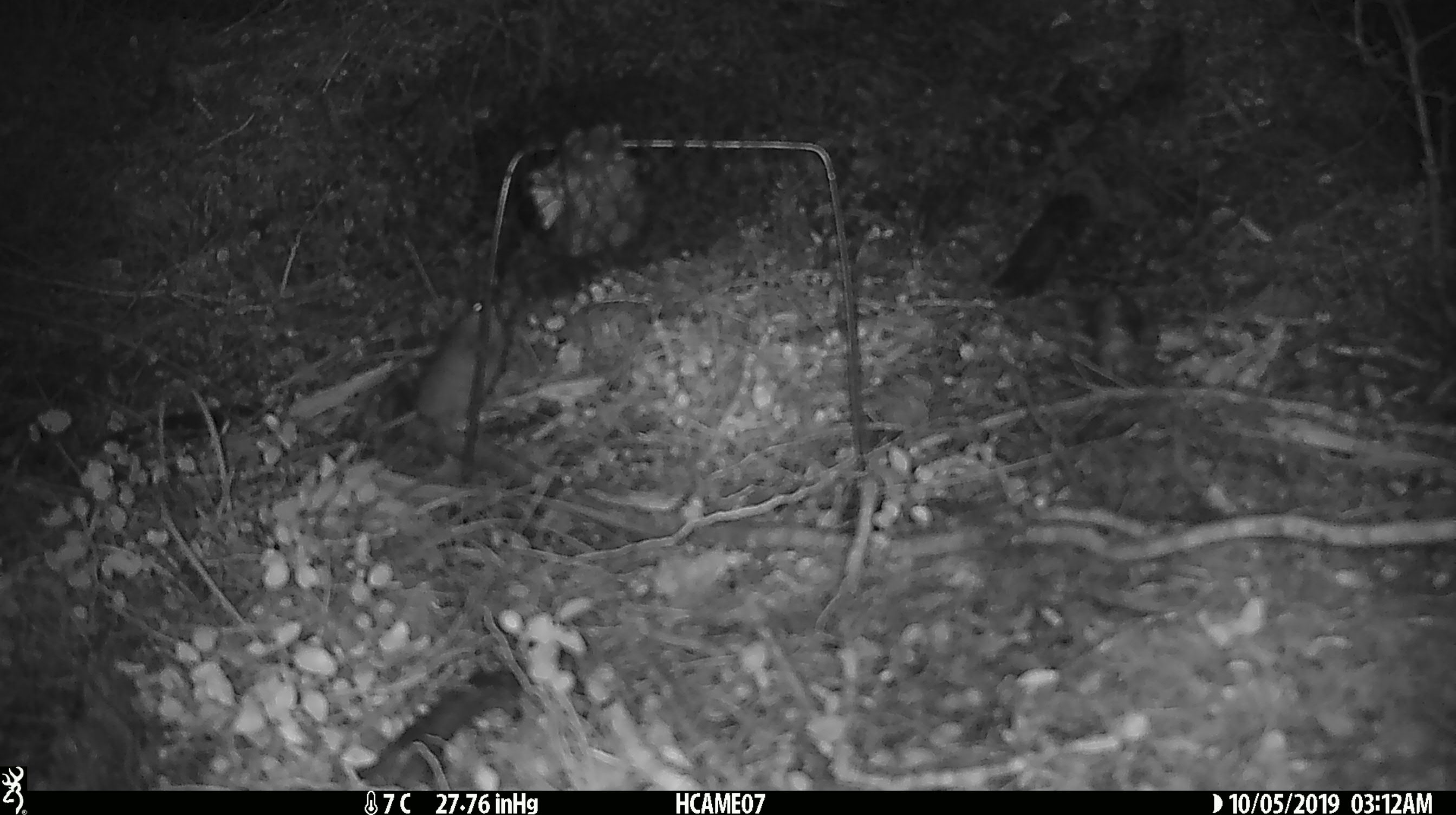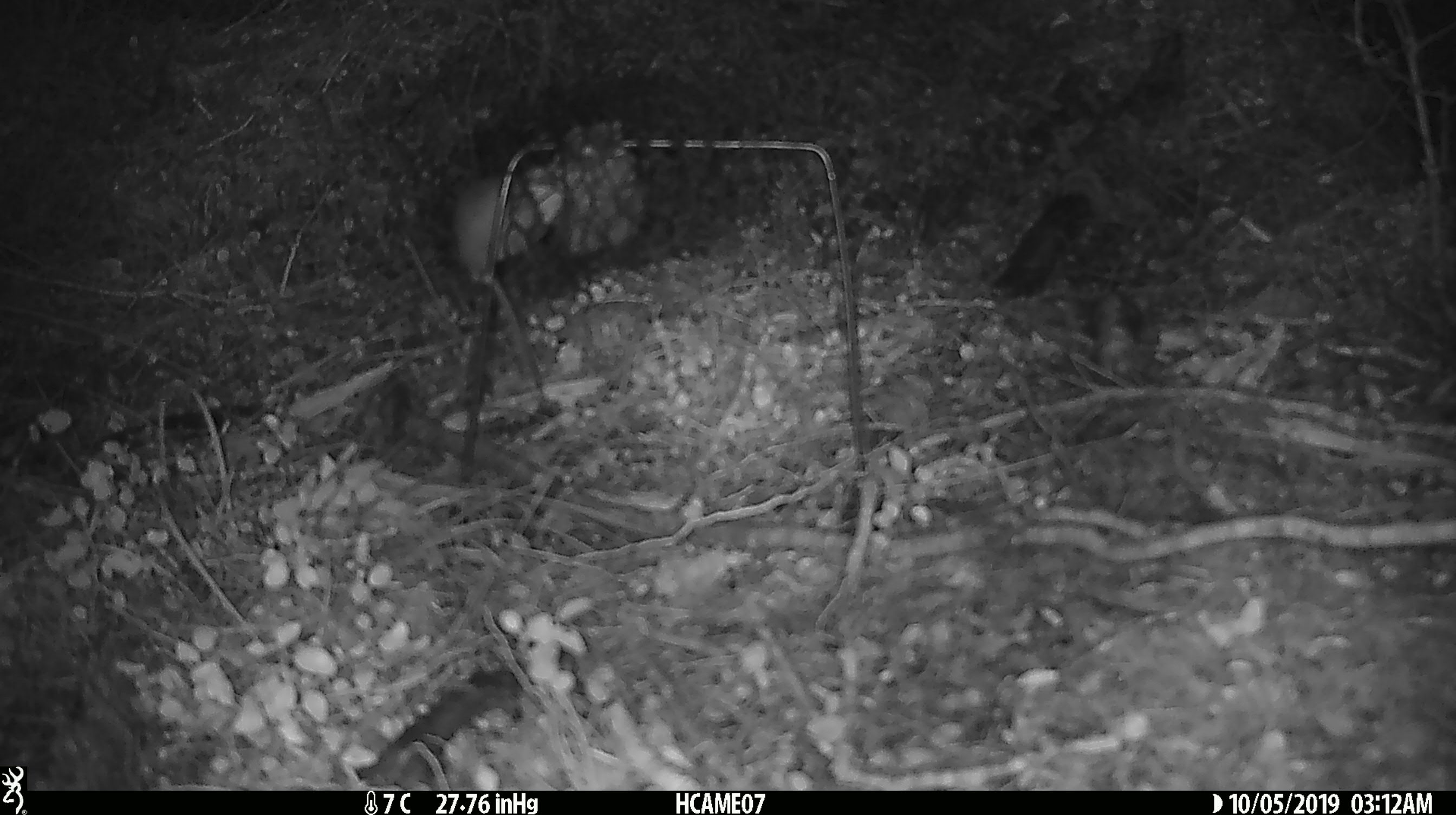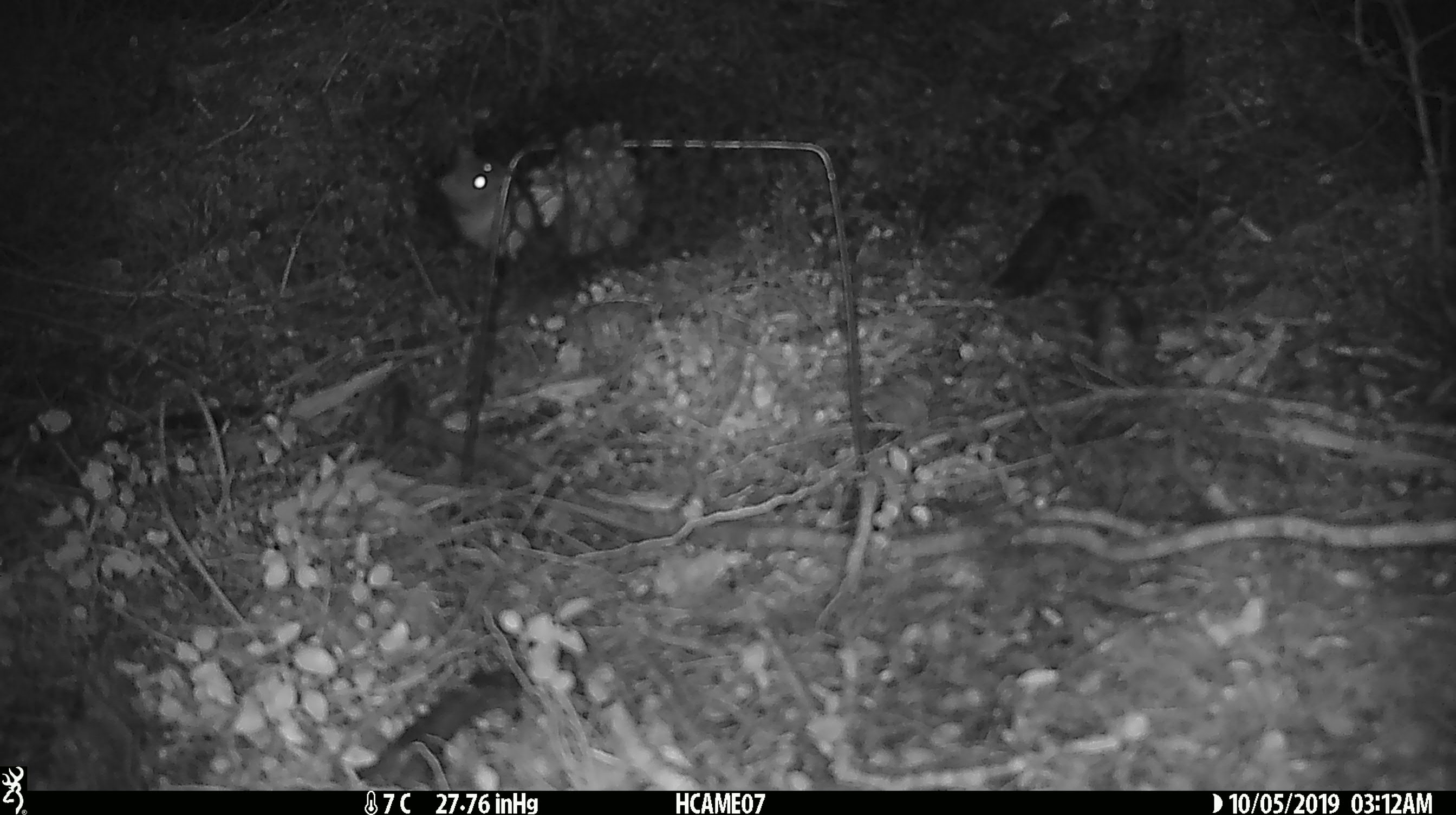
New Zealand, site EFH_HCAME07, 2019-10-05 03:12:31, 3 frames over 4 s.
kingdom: Animalia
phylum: Chordata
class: Mammalia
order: Rodentia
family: Muridae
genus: Mus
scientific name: Mus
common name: mouse